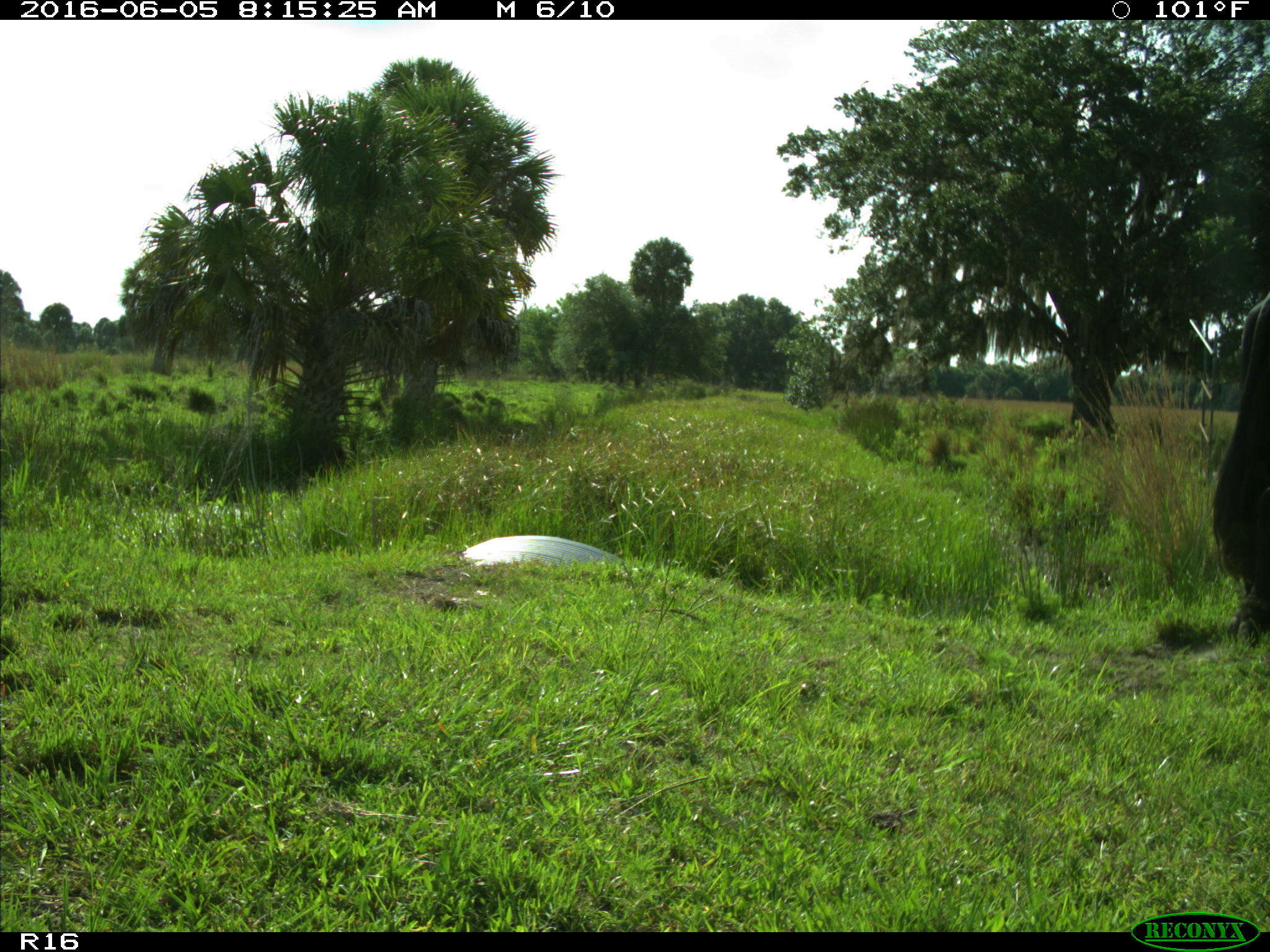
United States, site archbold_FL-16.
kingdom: Animalia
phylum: Chordata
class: Mammalia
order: Artiodactyla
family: Bovidae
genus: Bos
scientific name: Bos taurus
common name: domestic cow